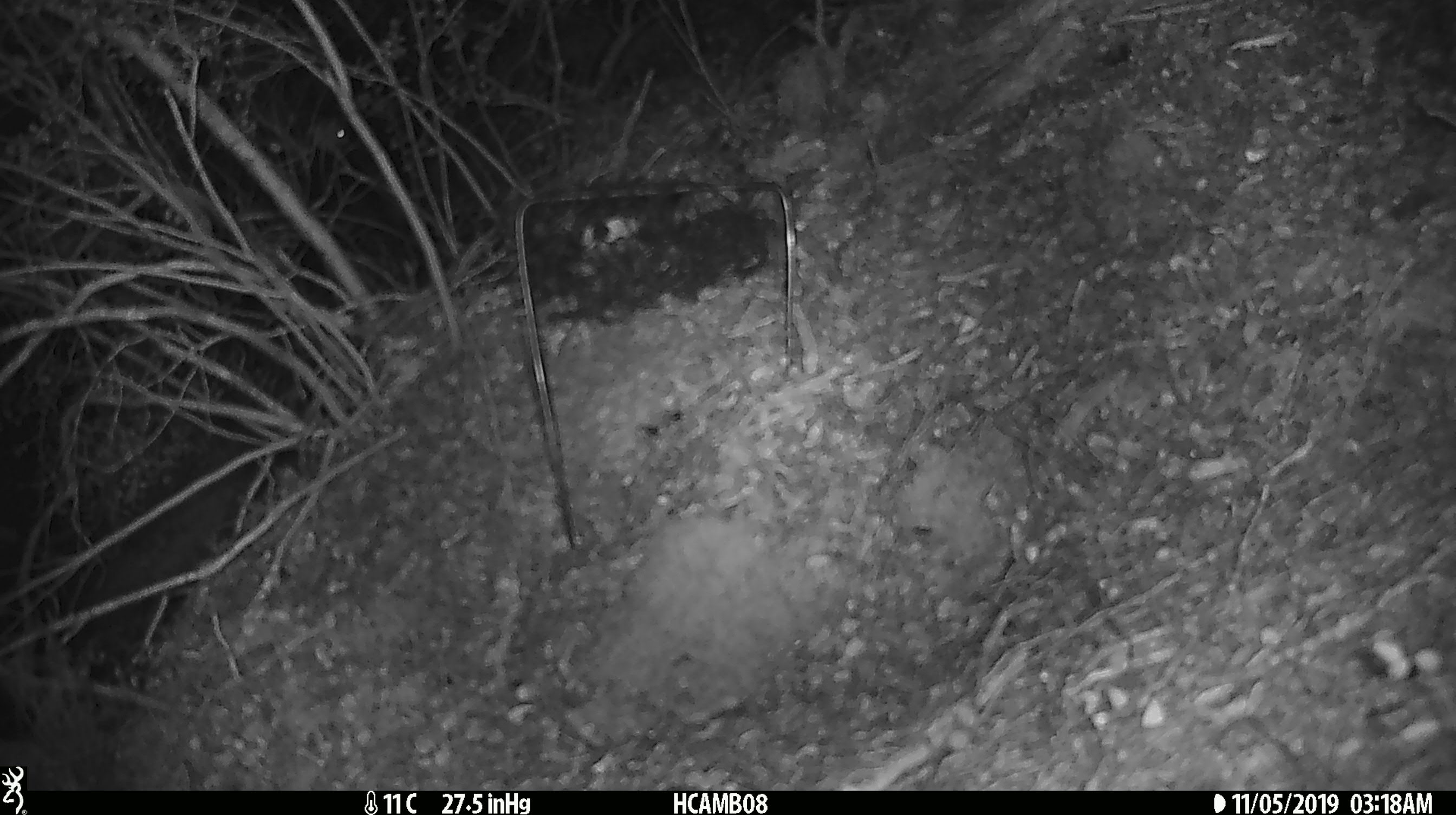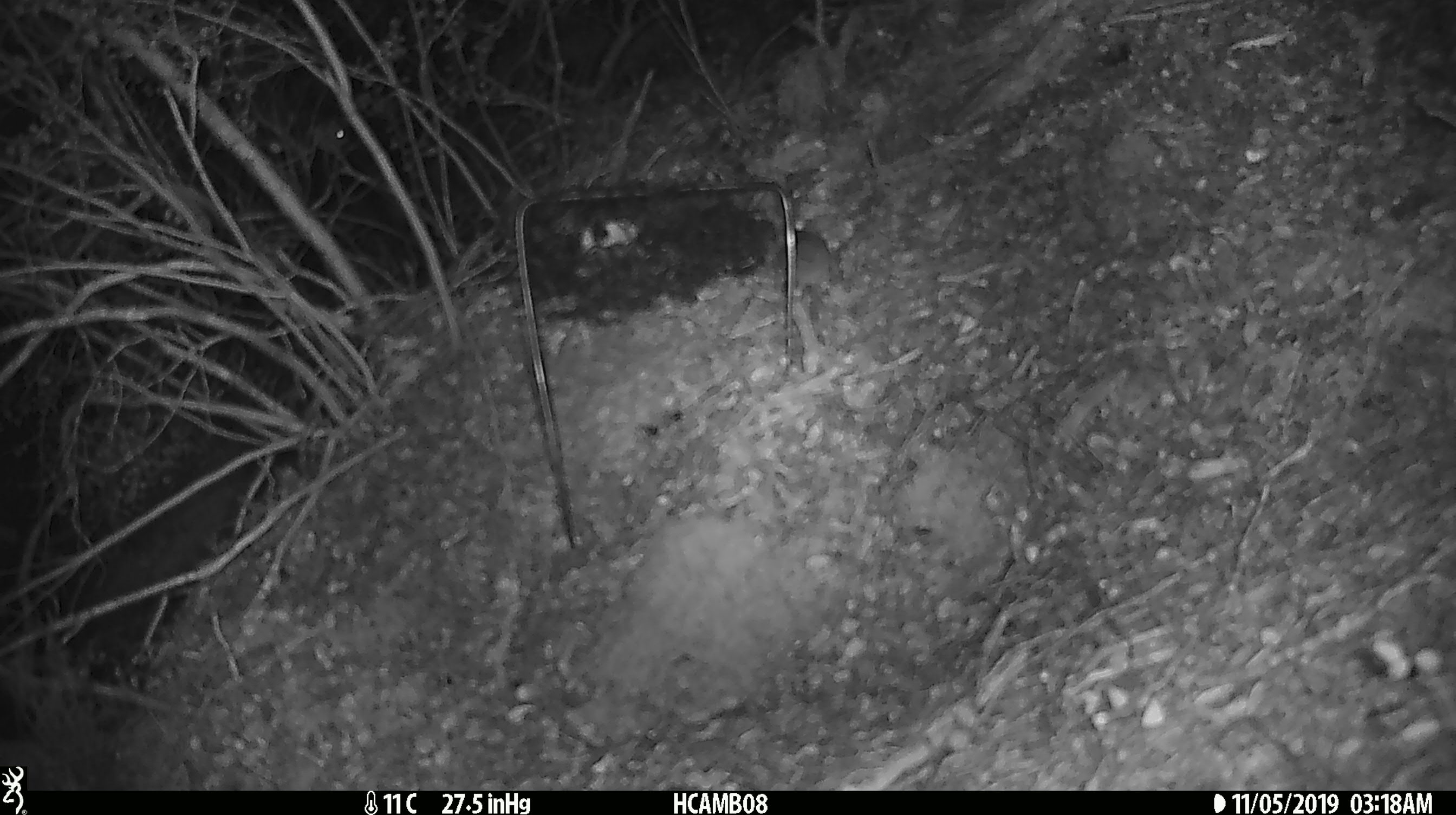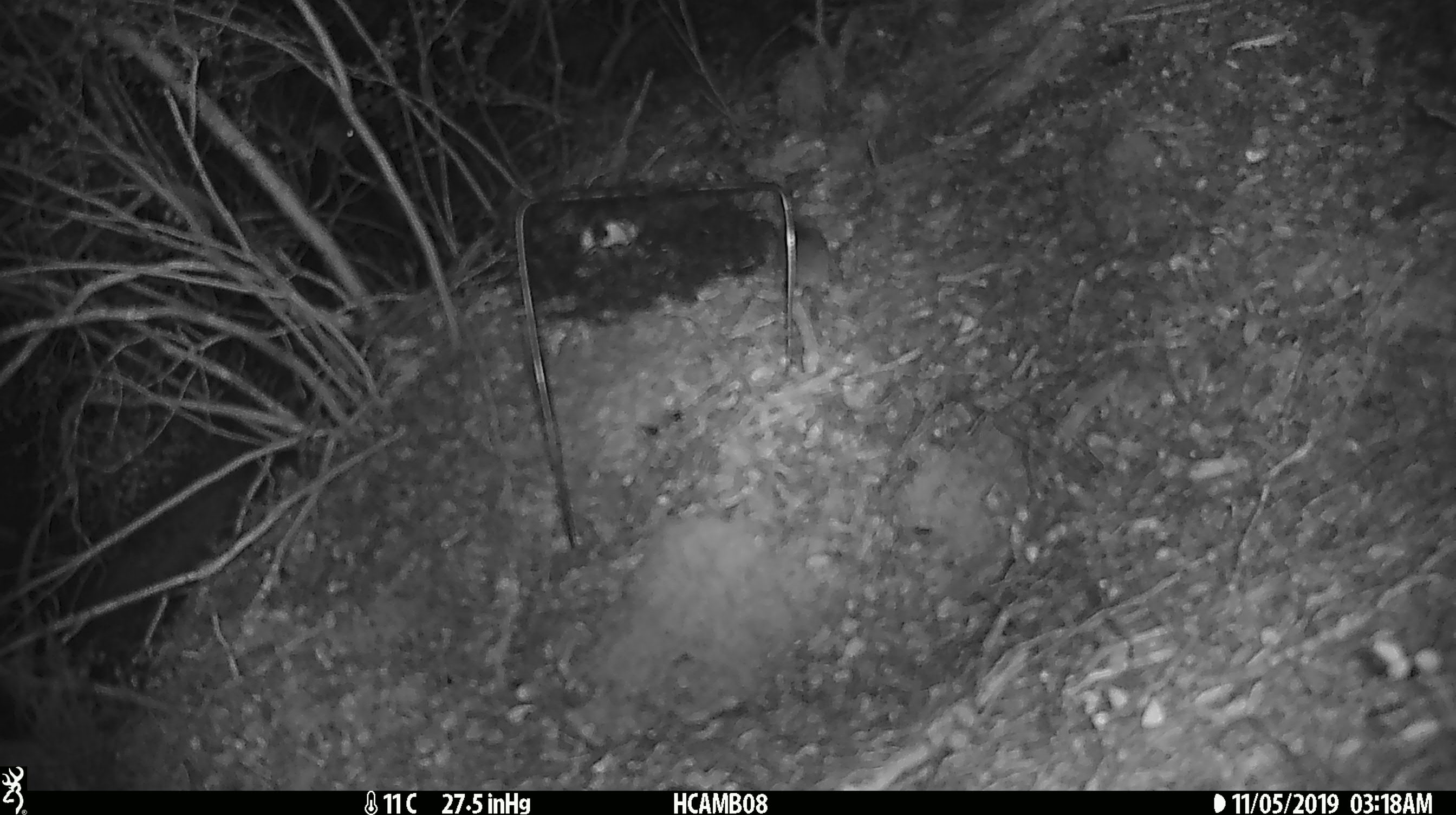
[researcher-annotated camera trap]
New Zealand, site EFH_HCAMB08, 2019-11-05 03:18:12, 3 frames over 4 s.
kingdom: Animalia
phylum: Chordata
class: Mammalia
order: Rodentia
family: Muridae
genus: Mus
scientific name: Mus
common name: mouse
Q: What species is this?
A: Mouse (Mus).